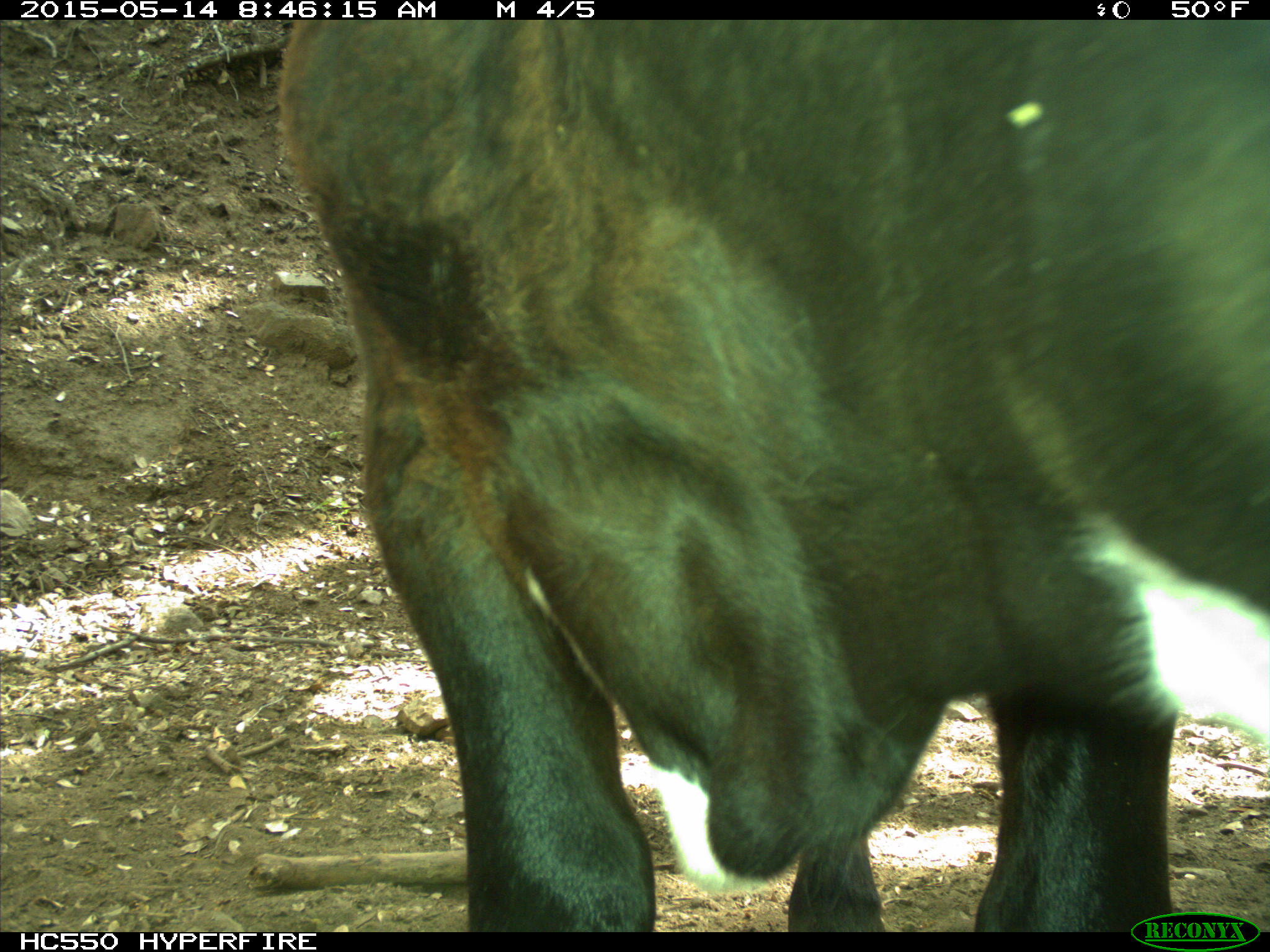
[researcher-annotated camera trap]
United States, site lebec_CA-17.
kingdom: Animalia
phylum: Chordata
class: Mammalia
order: Artiodactyla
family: Bovidae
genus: Bos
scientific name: Bos taurus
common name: domestic cow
Bos taurus (domestic cow).